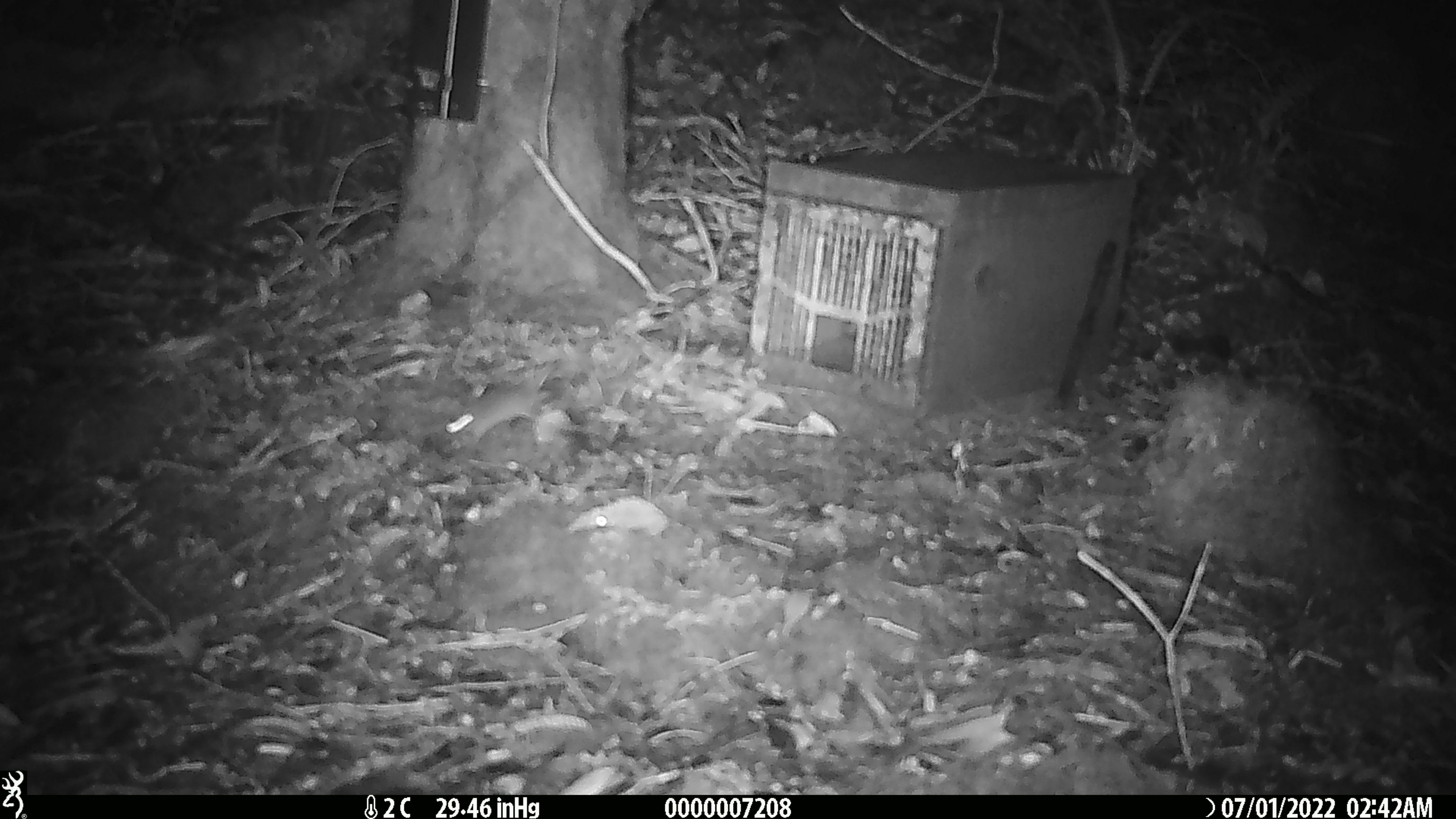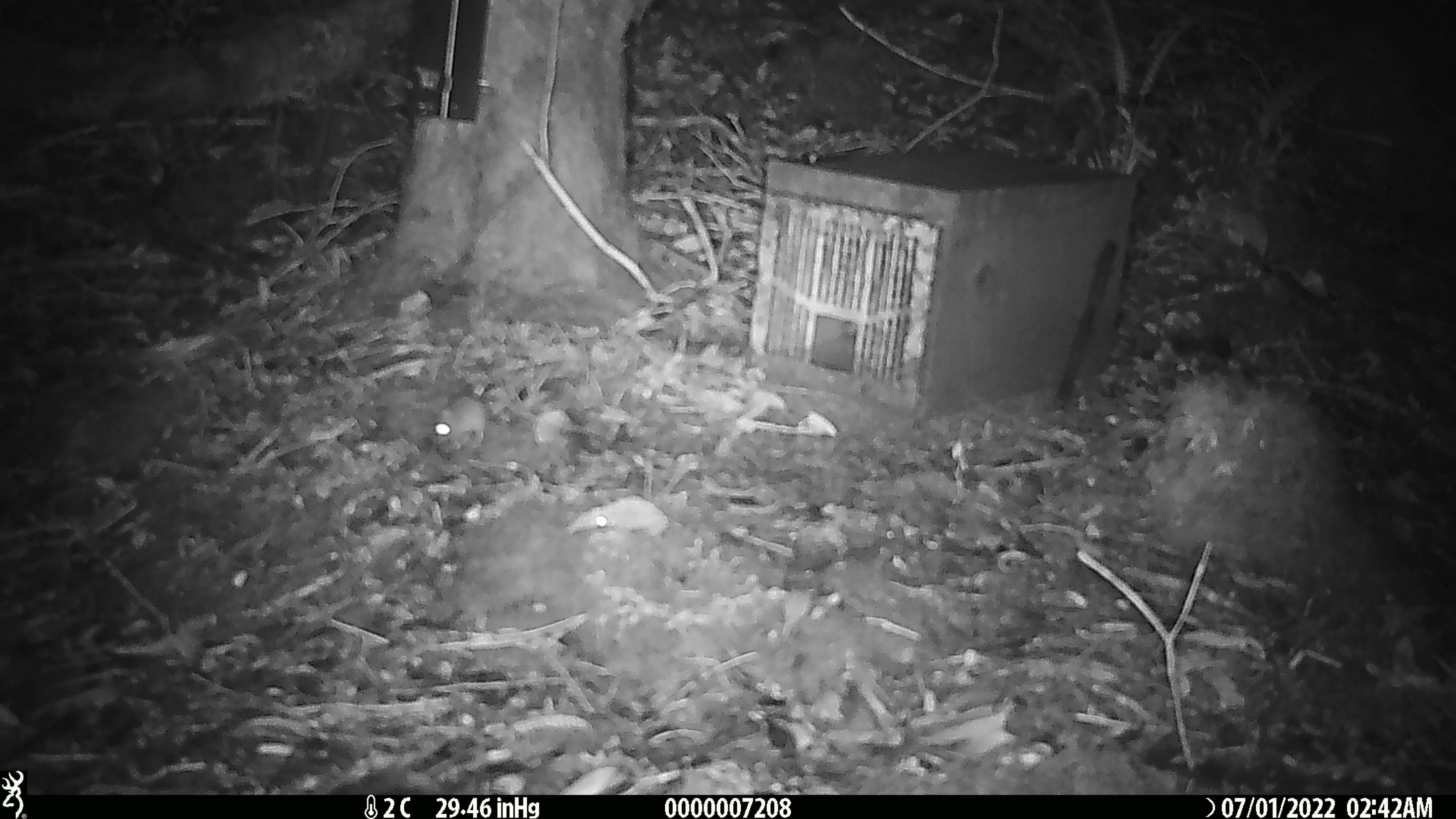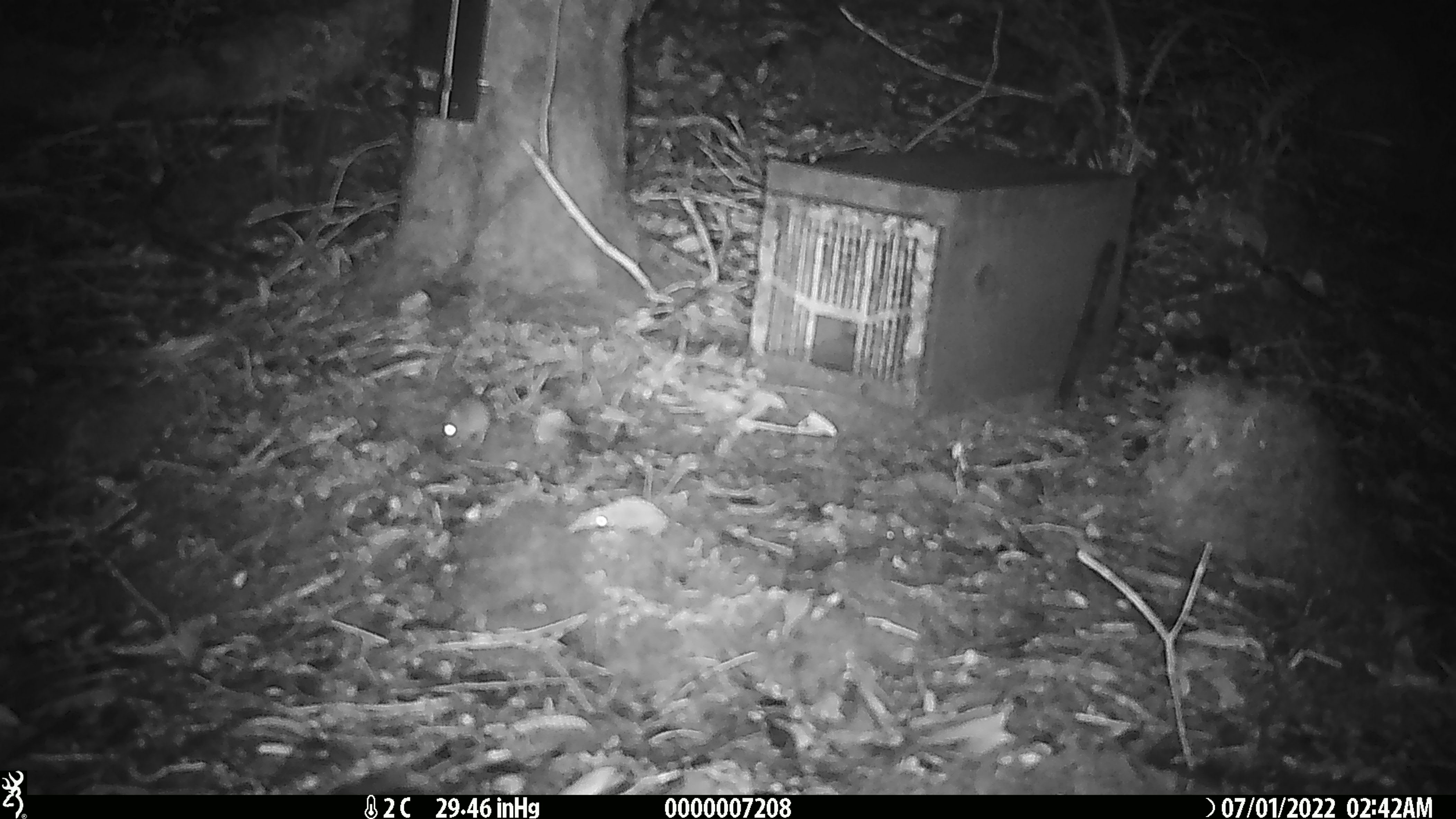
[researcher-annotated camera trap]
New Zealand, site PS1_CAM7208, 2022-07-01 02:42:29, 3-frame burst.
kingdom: Animalia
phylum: Chordata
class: Mammalia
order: Rodentia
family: Muridae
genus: Mus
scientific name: Mus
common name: mouse